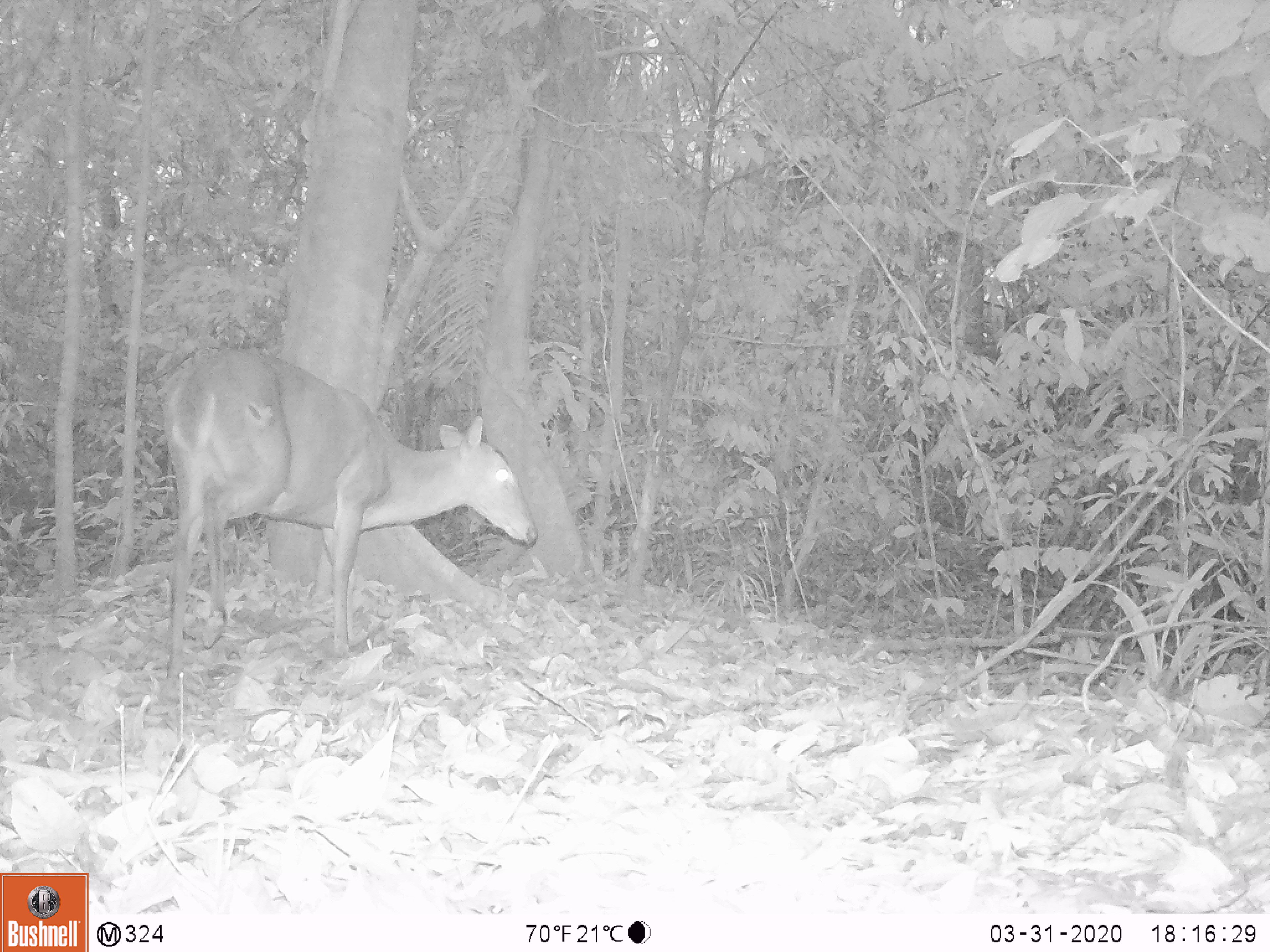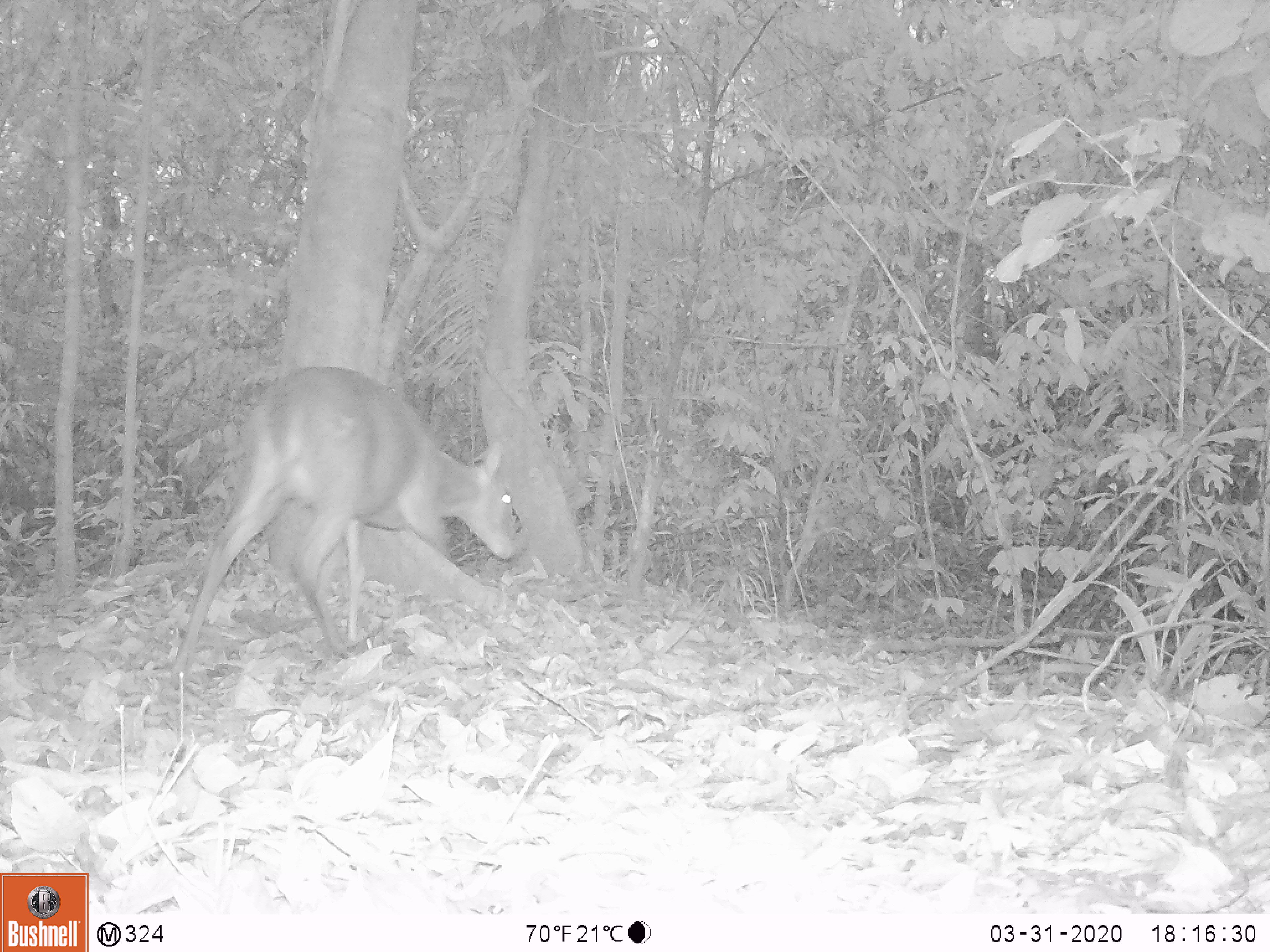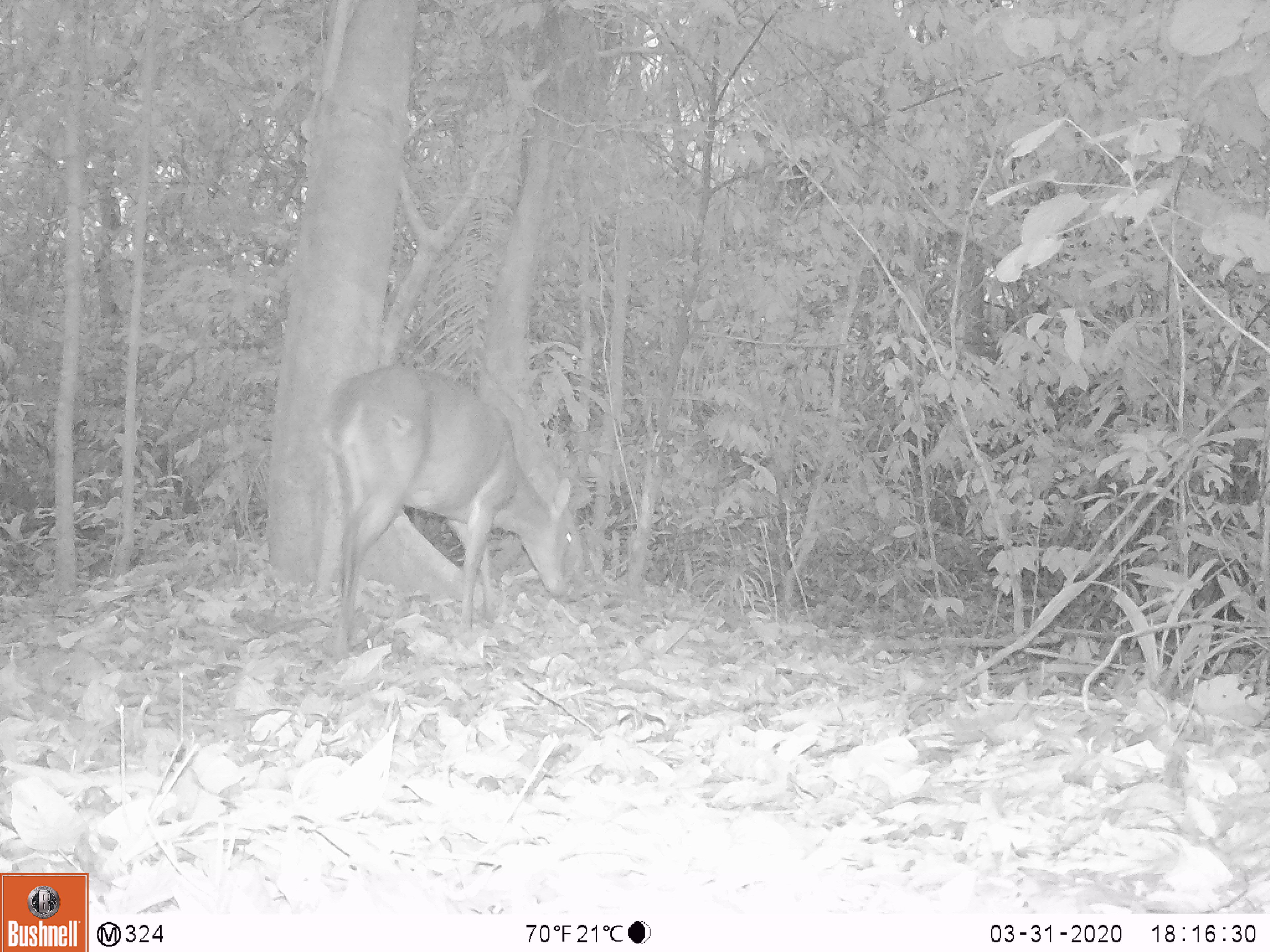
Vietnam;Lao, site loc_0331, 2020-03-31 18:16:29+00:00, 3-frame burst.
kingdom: Animalia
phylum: Chordata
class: Mammalia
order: Artiodactyla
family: Cervidae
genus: Muntiacus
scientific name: Muntiacus vuquangensis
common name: large-antlered muntjac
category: large antlered muntjac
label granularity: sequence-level